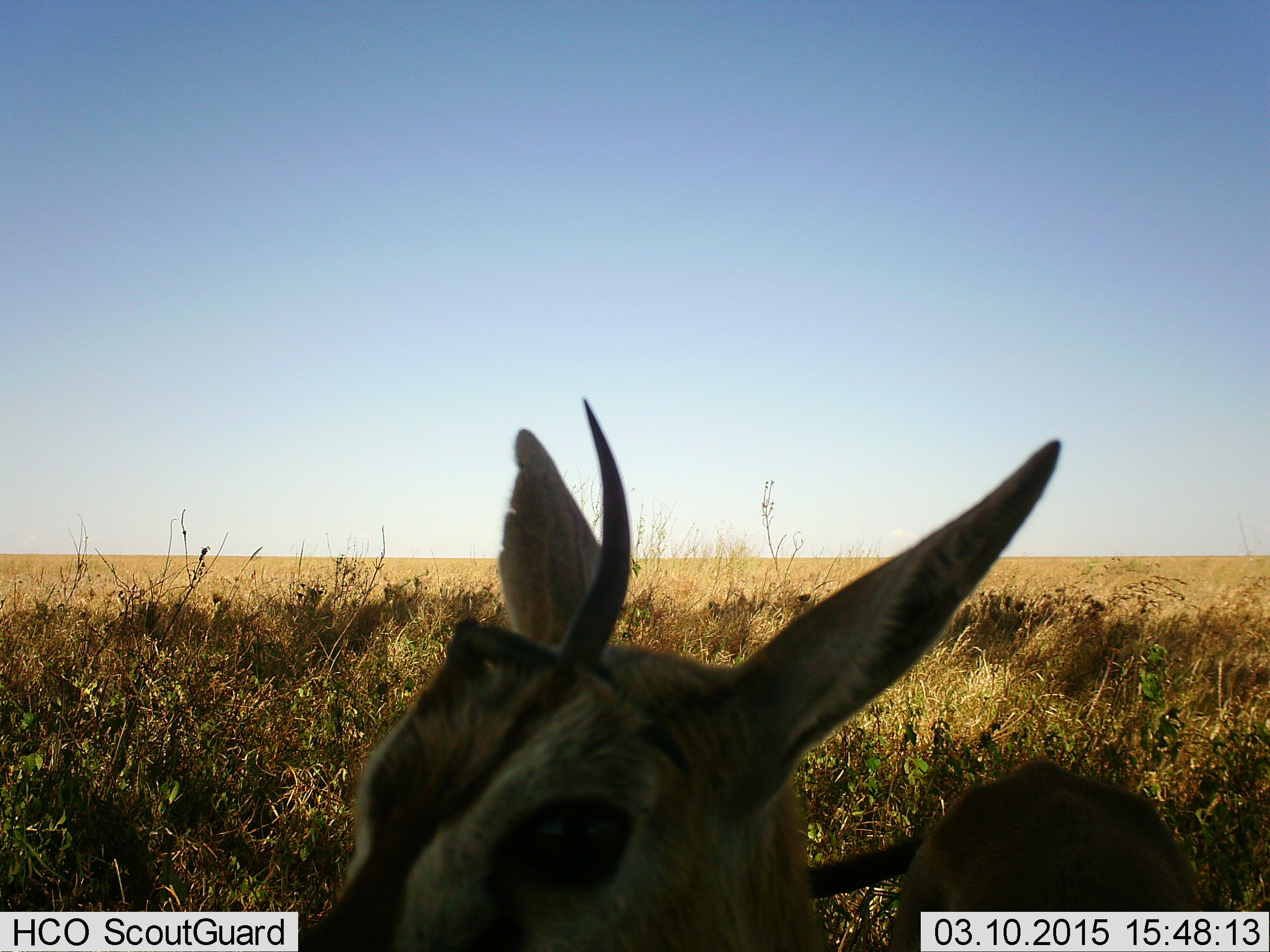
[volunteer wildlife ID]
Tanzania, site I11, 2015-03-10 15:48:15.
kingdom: Animalia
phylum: Chordata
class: Mammalia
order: Artiodactyla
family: Bovidae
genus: Eudorcas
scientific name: Eudorcas thomsonii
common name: thomson's gazelle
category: gazellethomsons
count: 1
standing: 90%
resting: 10%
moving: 0%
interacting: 0%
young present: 0%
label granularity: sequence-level